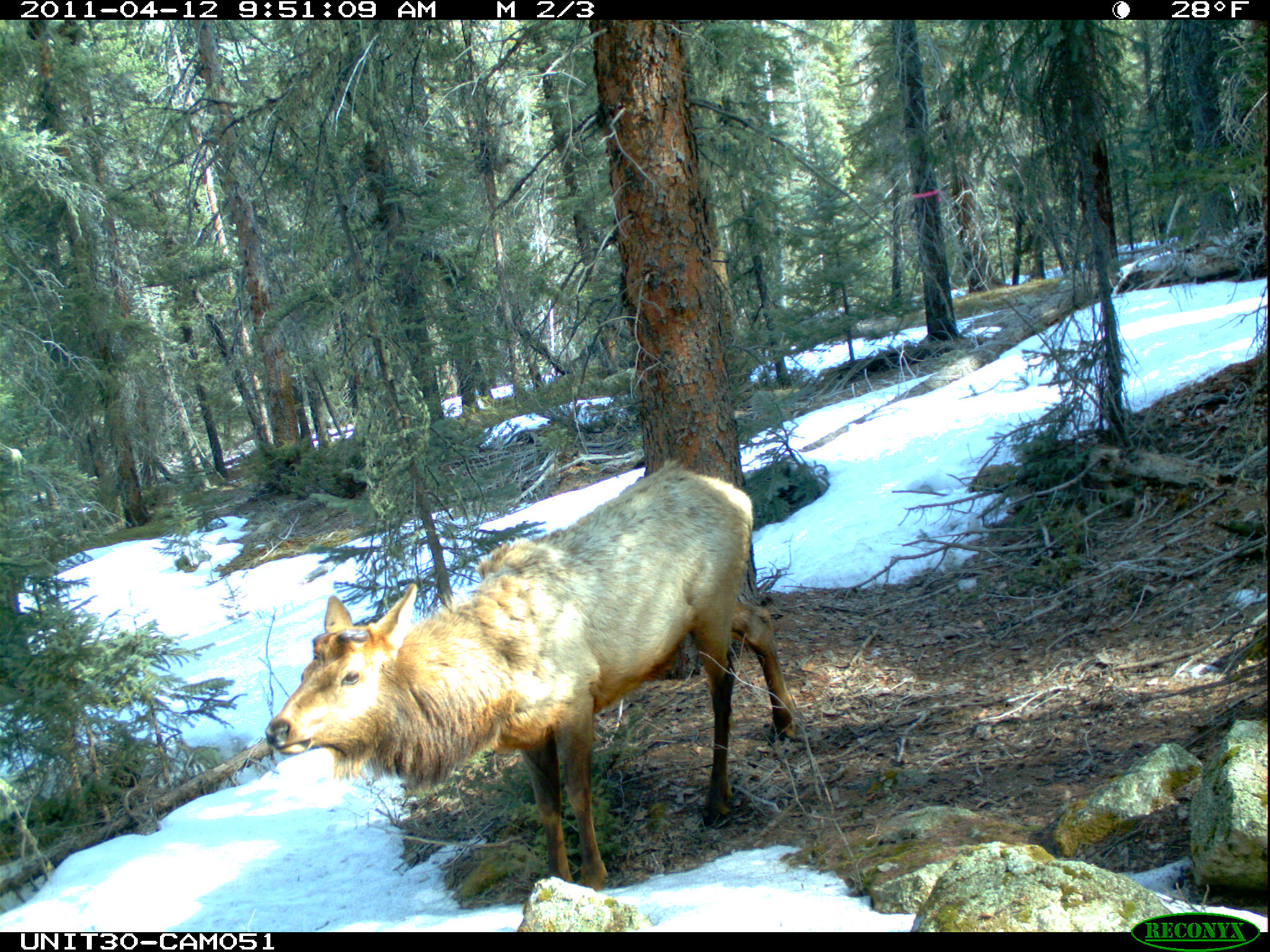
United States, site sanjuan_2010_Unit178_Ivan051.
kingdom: Animalia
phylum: Chordata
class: Mammalia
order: Artiodactyla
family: Cervidae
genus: Cervus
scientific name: Cervus elaphus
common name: red deer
Cervus elaphus (red deer).